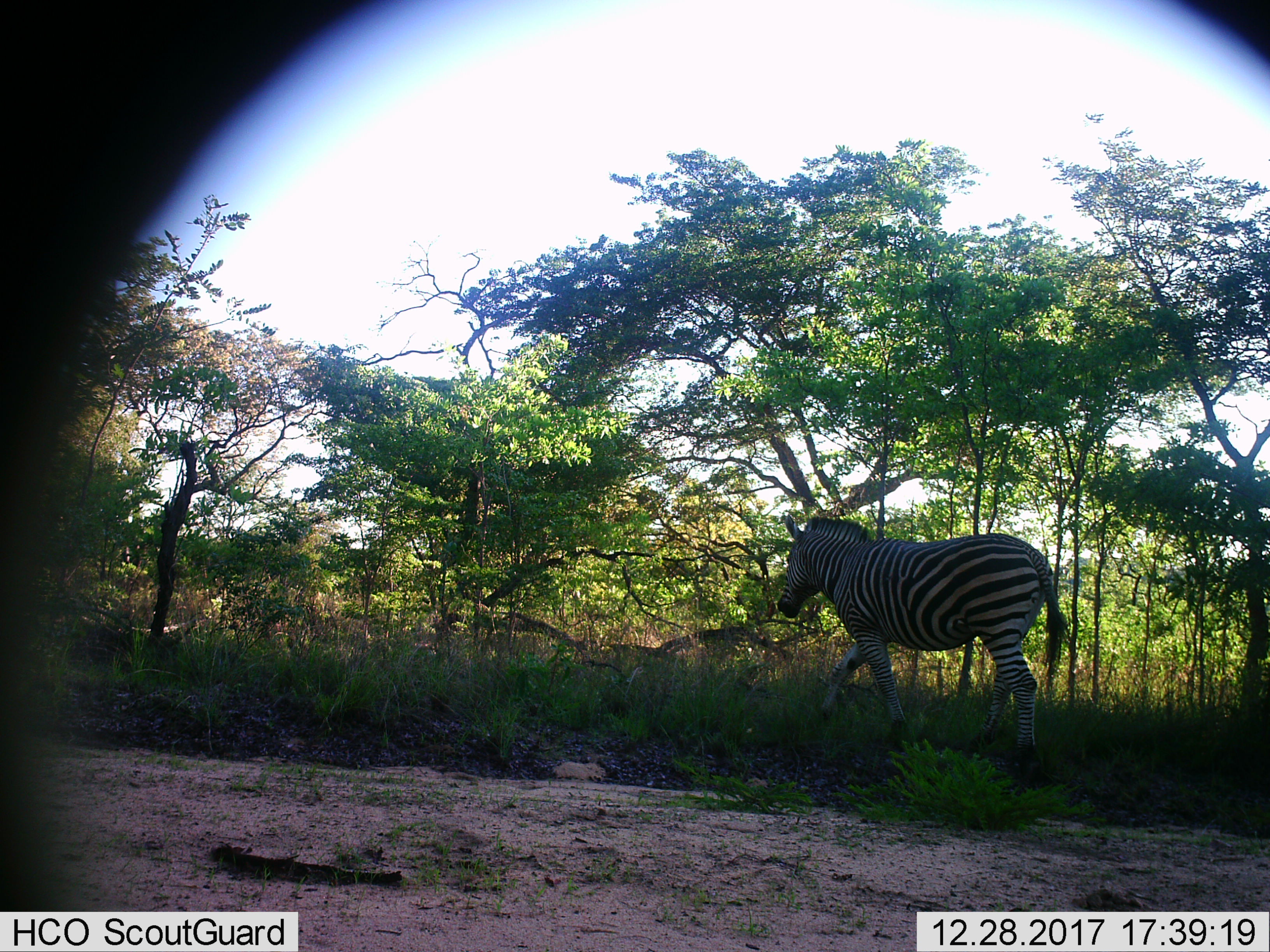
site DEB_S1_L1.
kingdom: Animalia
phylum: Chordata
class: Mammalia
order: Perissodactyla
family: Equidae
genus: Equus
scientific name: Equus quagga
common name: plains zebra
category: zebraplains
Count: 1.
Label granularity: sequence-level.